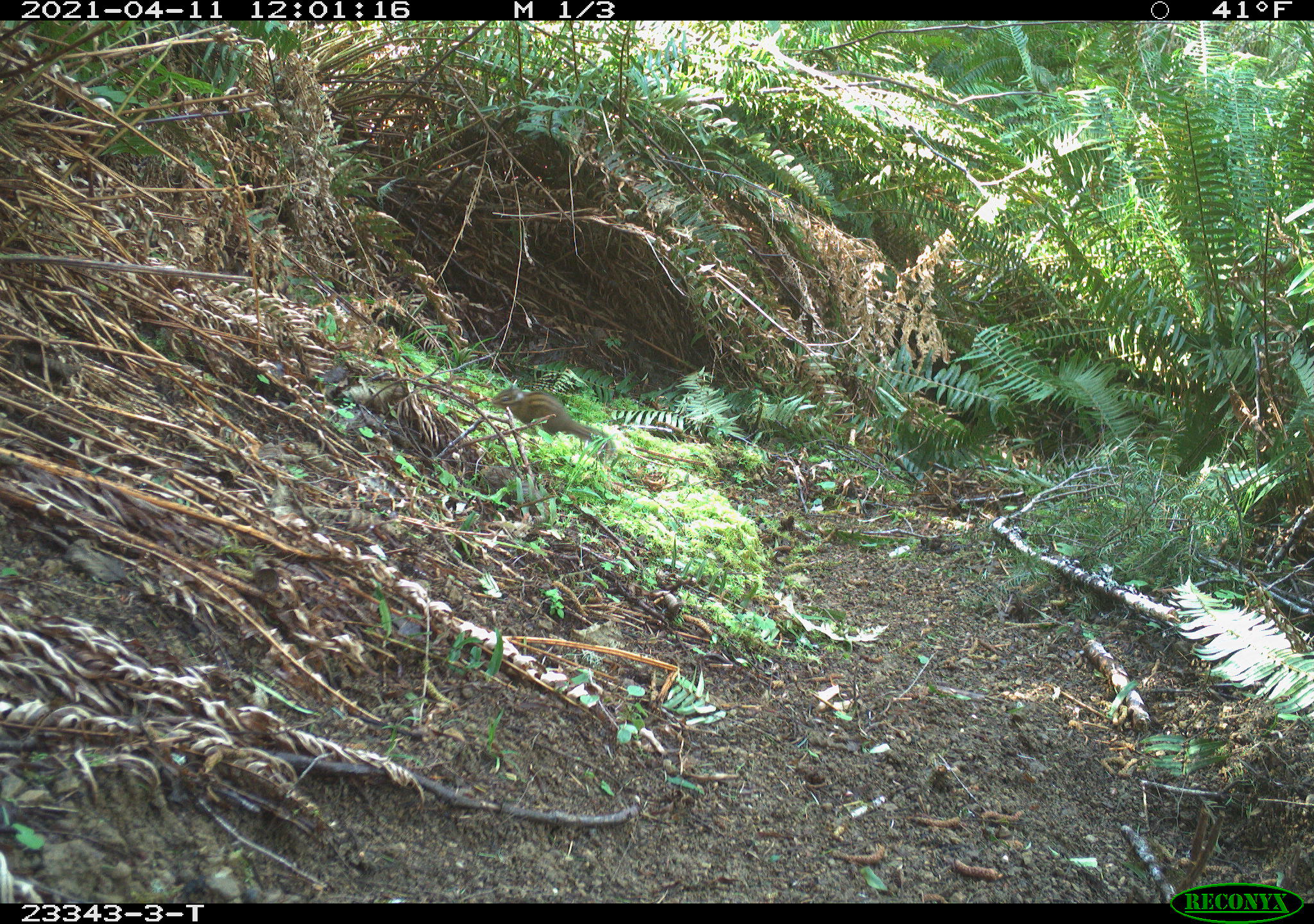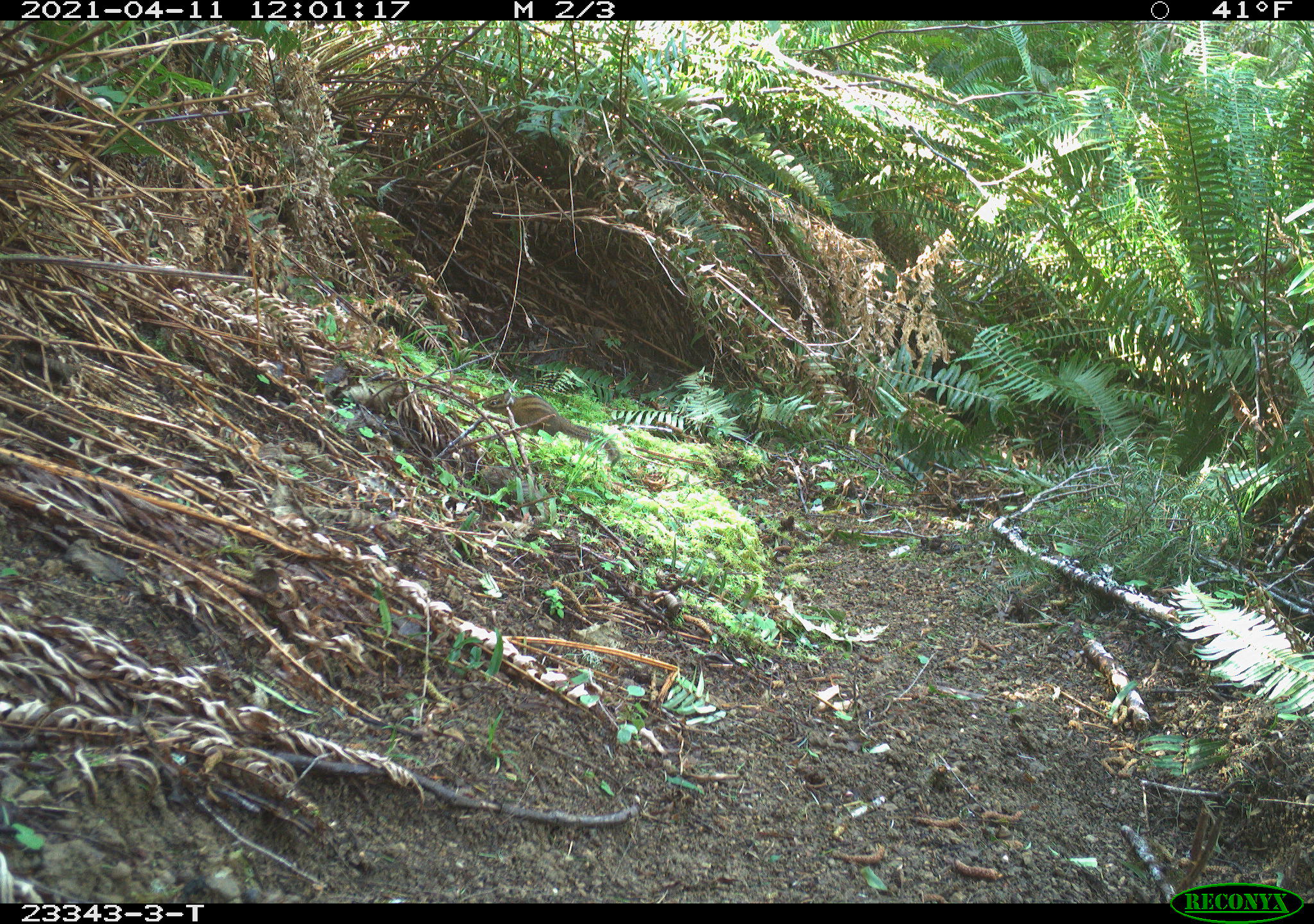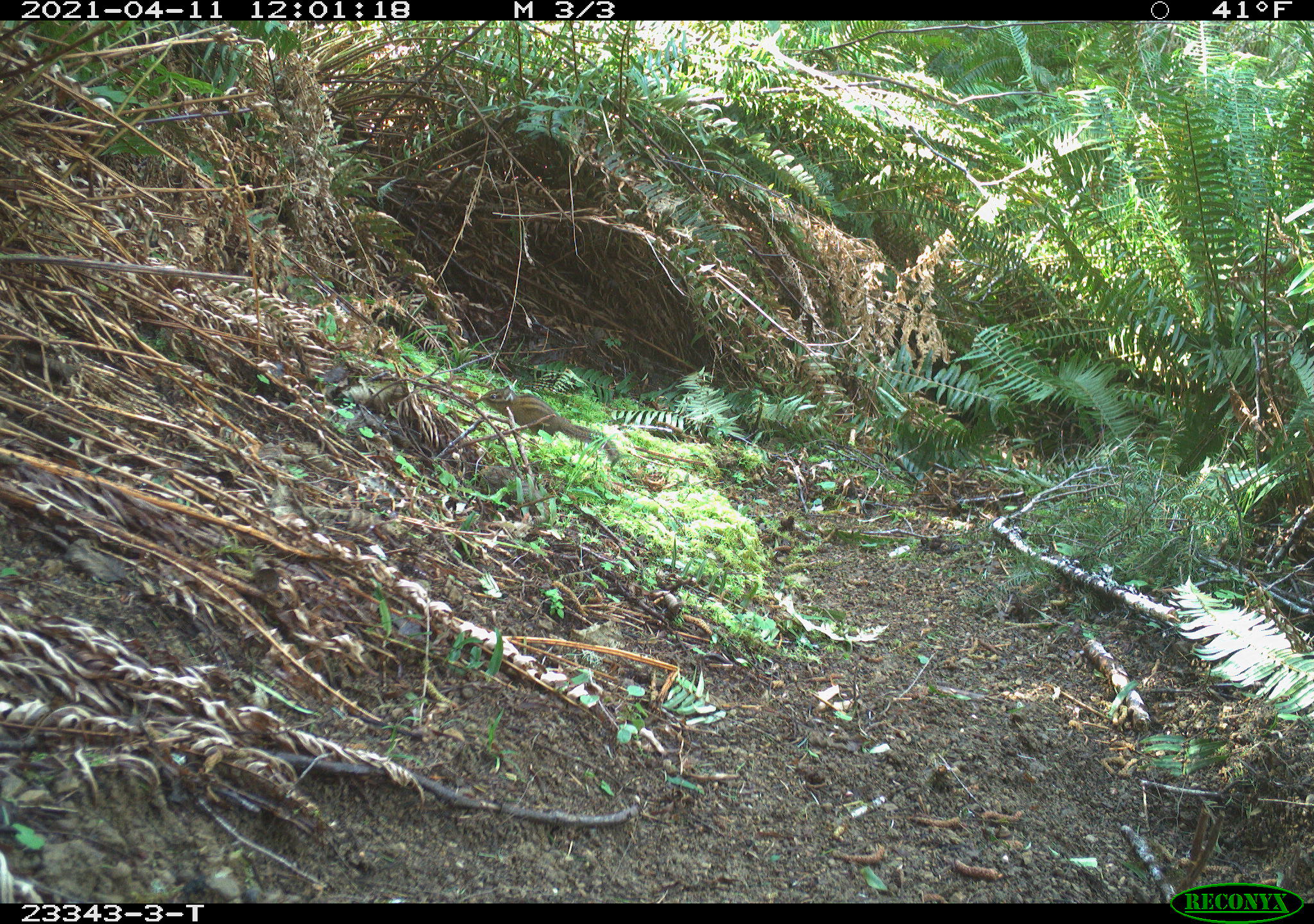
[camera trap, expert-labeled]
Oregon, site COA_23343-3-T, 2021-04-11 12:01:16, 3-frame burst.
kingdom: Animalia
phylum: Chordata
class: Mammalia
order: Rodentia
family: Sciuridae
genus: Neotamias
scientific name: Neotamias townsendii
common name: townsend's chipmunk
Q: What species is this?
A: Townsend's chipmunk (Neotamias townsendii).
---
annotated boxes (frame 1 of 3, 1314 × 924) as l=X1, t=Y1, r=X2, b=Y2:
townsend's chipmunk: l=484, t=377, r=622, b=458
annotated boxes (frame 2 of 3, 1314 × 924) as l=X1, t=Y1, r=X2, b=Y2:
townsend's chipmunk: l=471, t=382, r=625, b=468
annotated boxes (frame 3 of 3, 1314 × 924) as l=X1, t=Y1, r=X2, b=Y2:
townsend's chipmunk: l=473, t=376, r=626, b=470